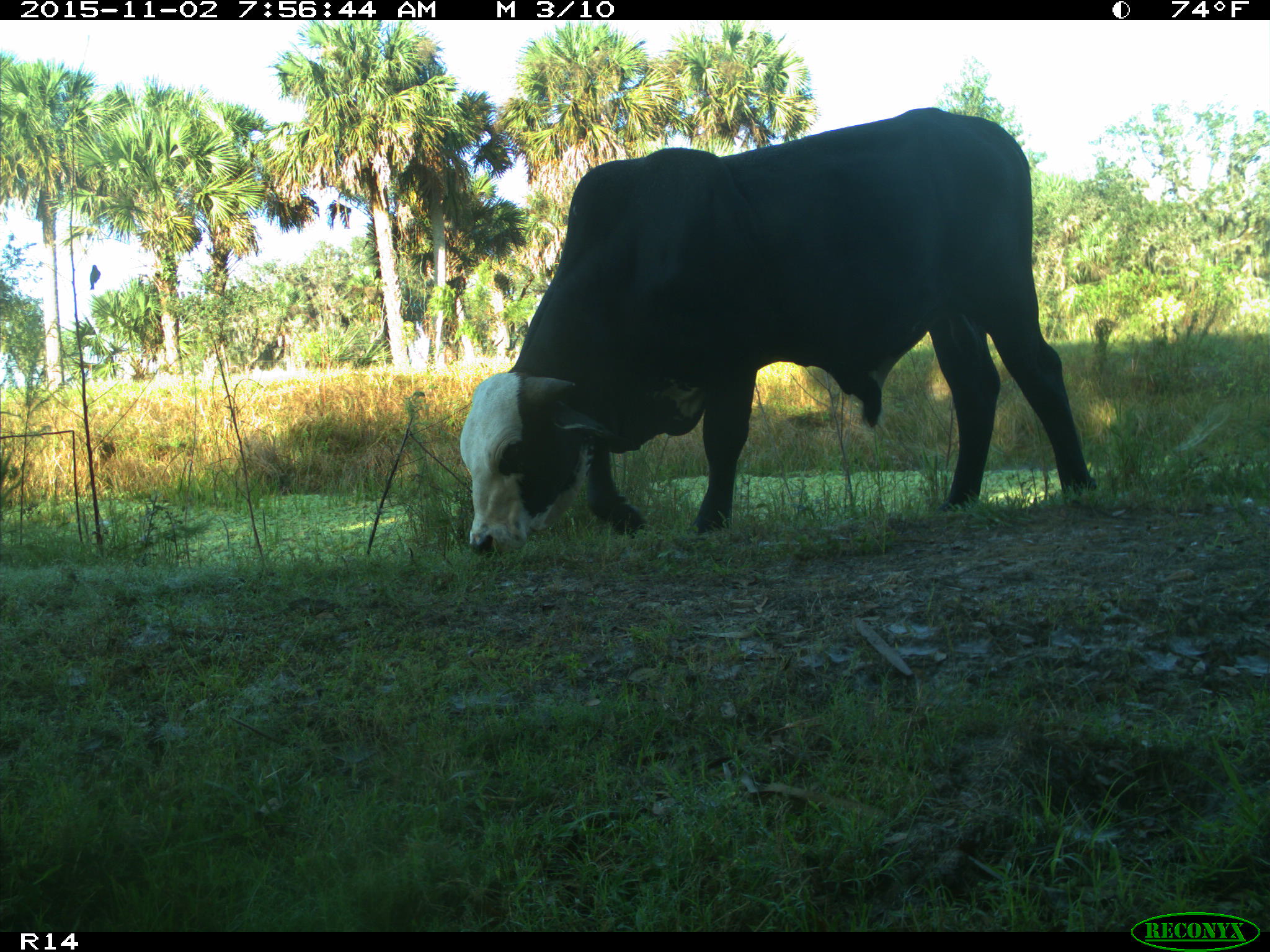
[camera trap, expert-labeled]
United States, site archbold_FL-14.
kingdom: Animalia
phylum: Chordata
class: Mammalia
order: Artiodactyla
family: Bovidae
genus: Bos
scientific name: Bos taurus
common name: domestic cow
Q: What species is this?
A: Bos taurus (domestic cow).